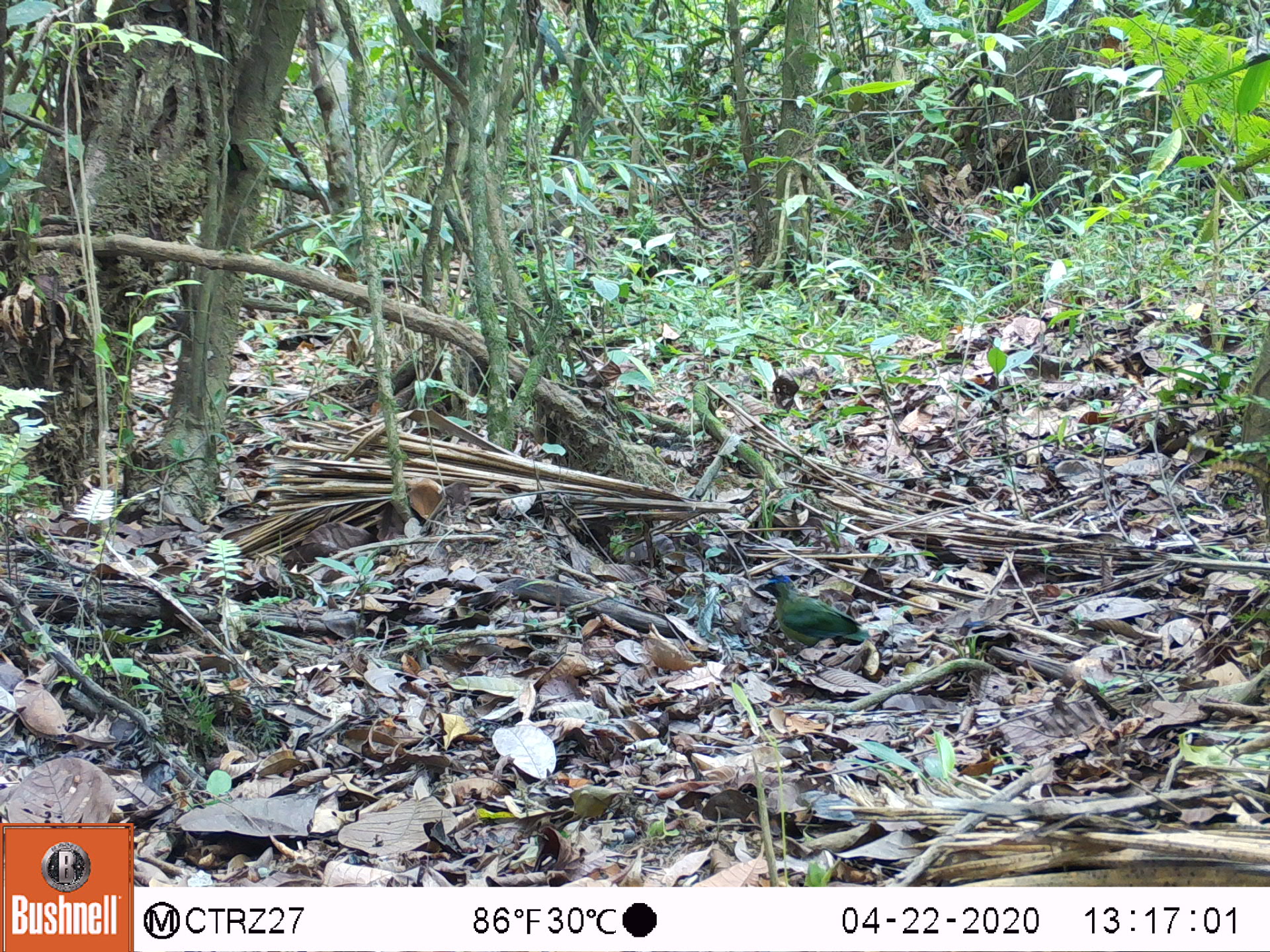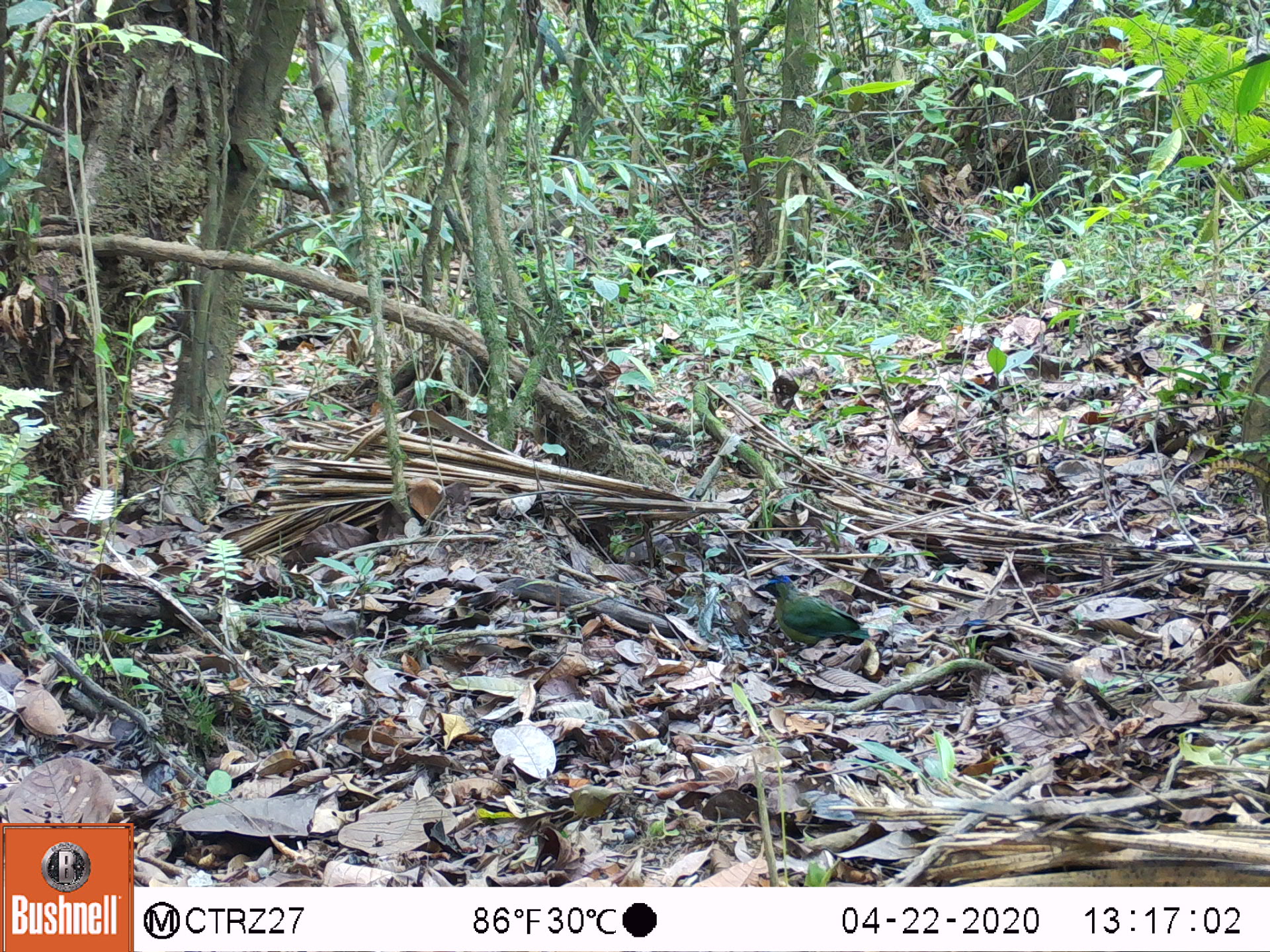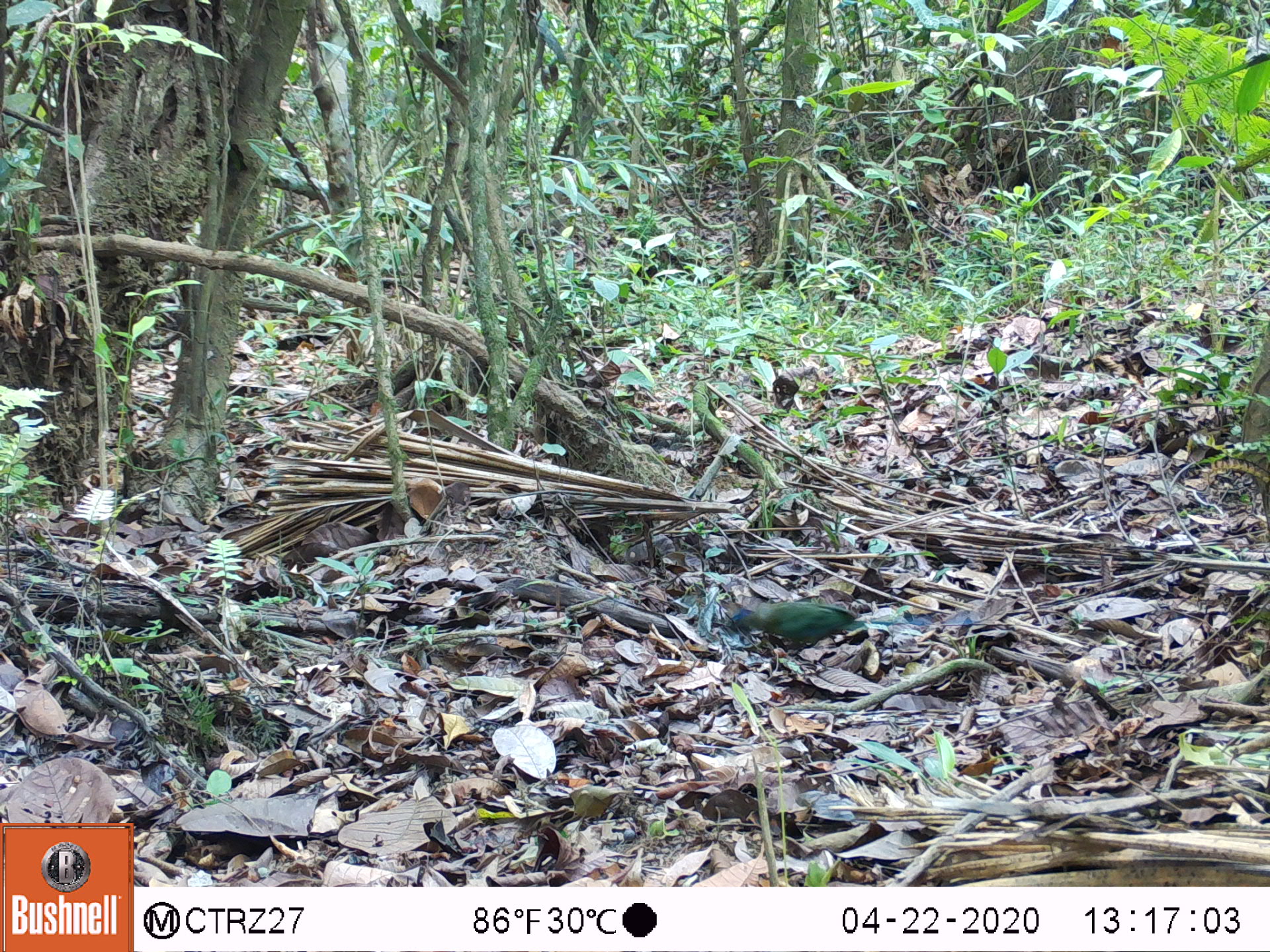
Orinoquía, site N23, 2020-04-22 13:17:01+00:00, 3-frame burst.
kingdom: Animalia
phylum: Chordata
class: Aves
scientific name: Aves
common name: bird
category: unknown bird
Unknown bird (bird) (Aves).